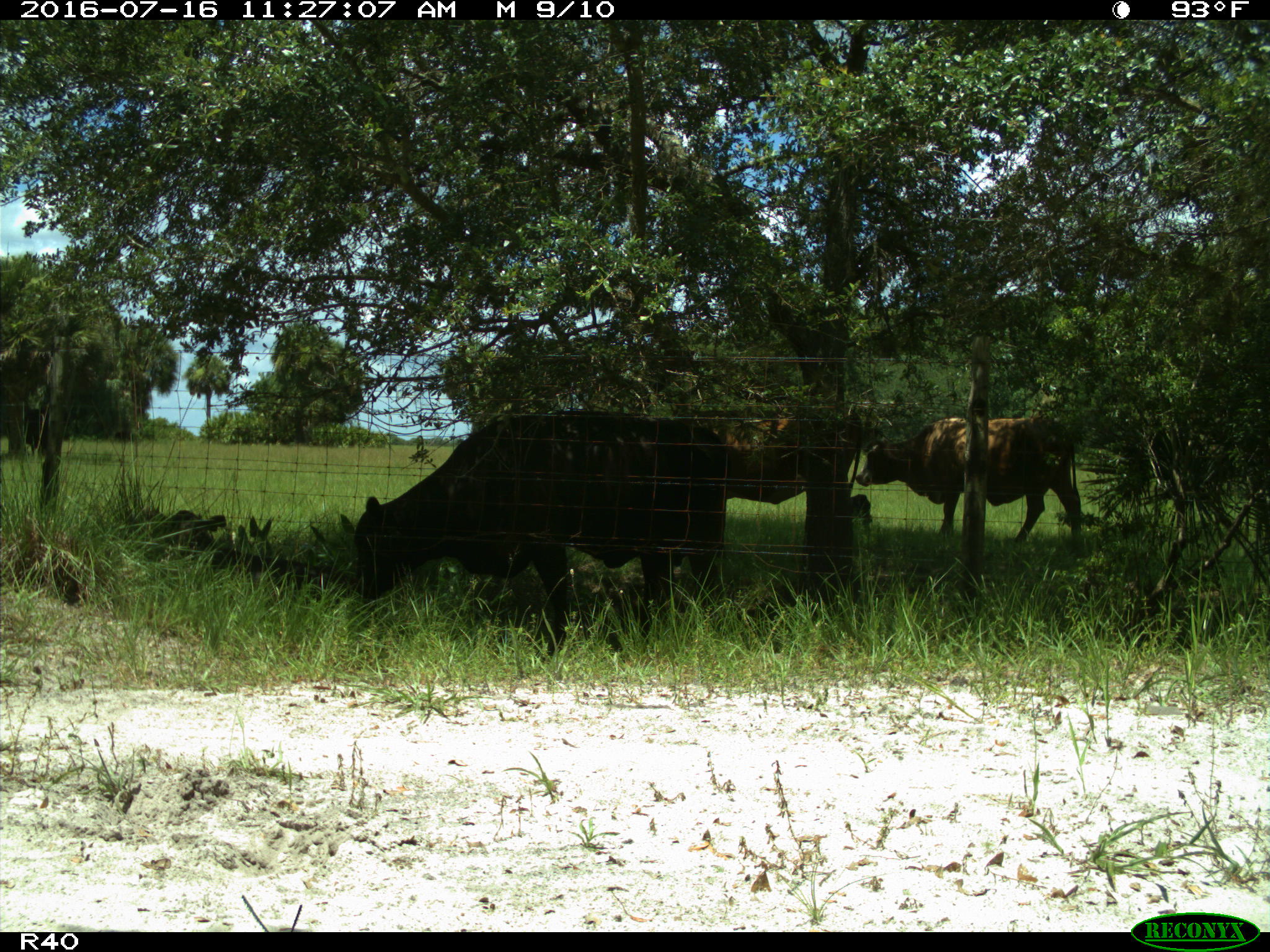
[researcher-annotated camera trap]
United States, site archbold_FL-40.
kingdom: Animalia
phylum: Chordata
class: Mammalia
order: Artiodactyla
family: Bovidae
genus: Bos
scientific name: Bos taurus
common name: domestic cow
Bos taurus (domestic cow).